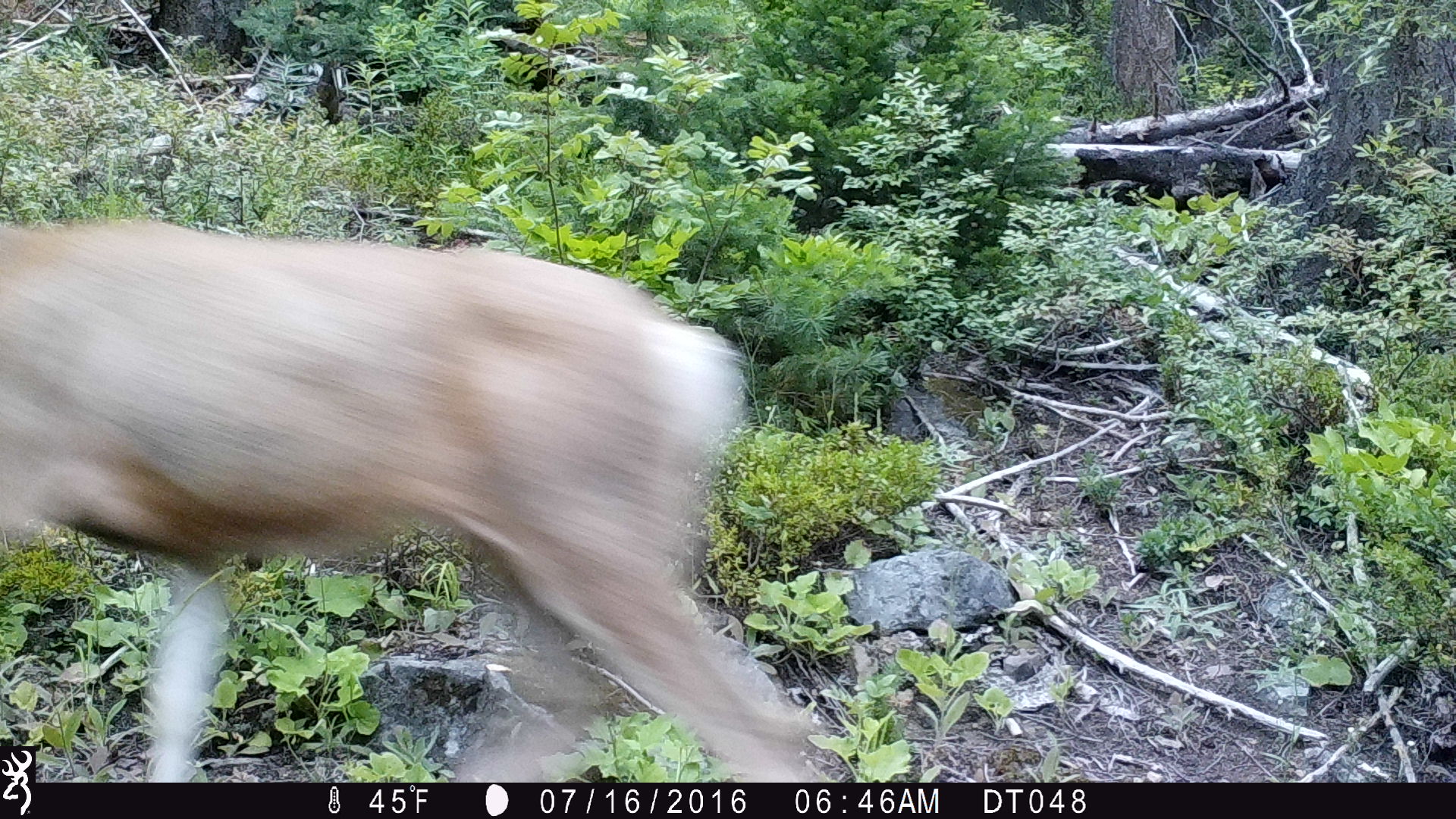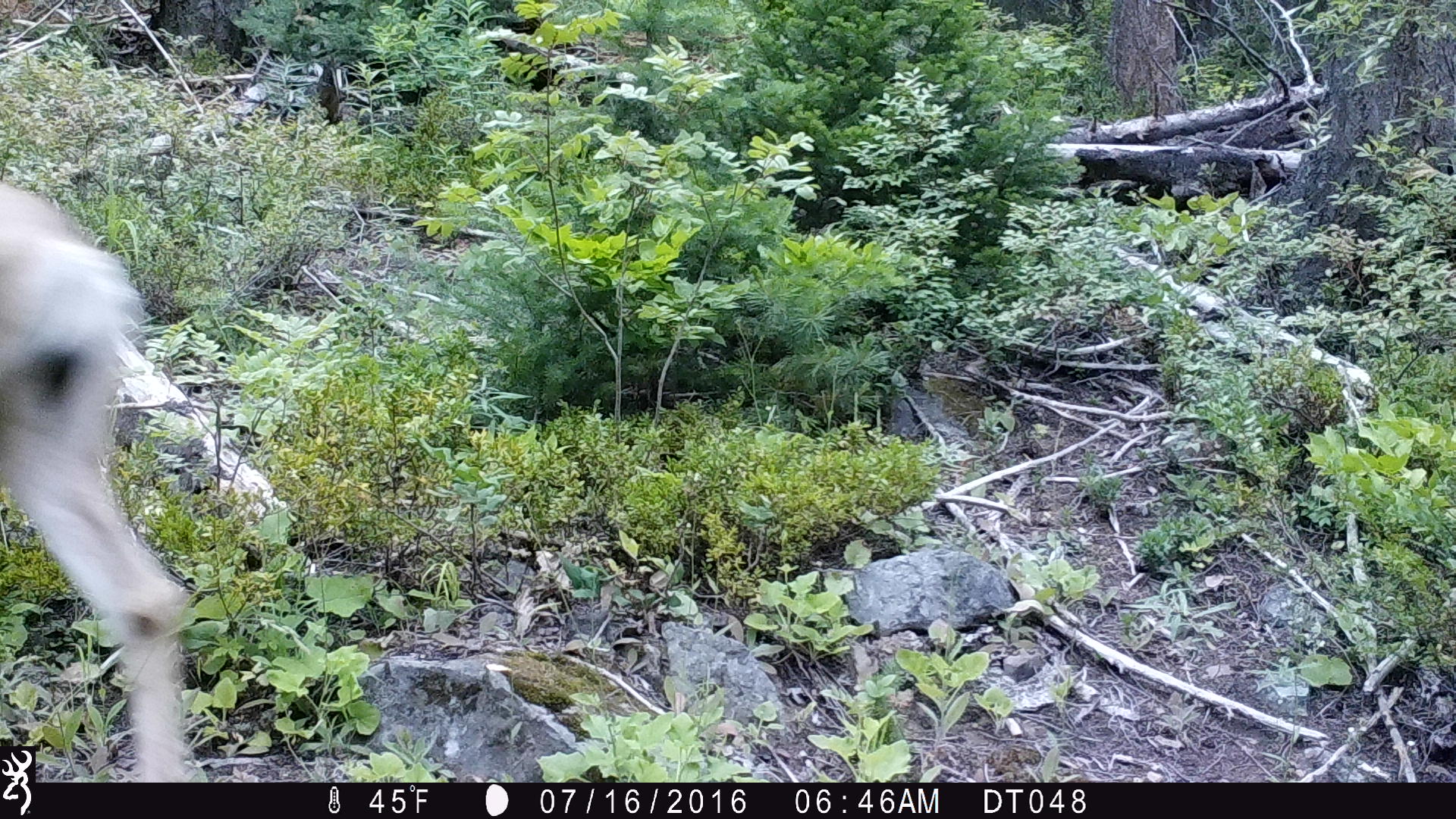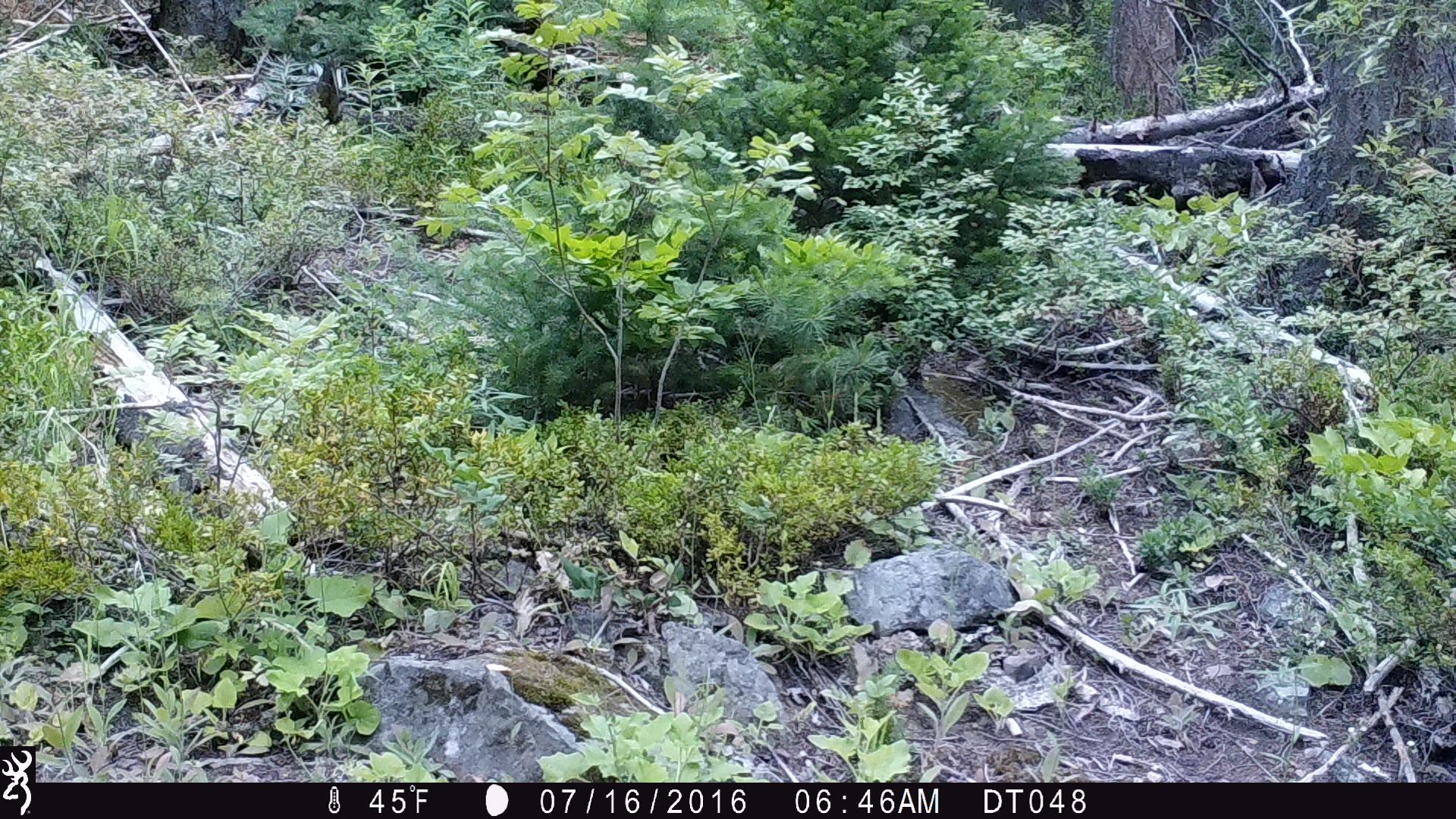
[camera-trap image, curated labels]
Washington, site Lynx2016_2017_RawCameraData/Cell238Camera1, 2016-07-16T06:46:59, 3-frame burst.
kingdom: Animalia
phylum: Chordata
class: Mammalia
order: Artiodactyla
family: Cervidae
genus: Odocoileus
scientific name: Odocoileus hemionus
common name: mule deer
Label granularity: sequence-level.